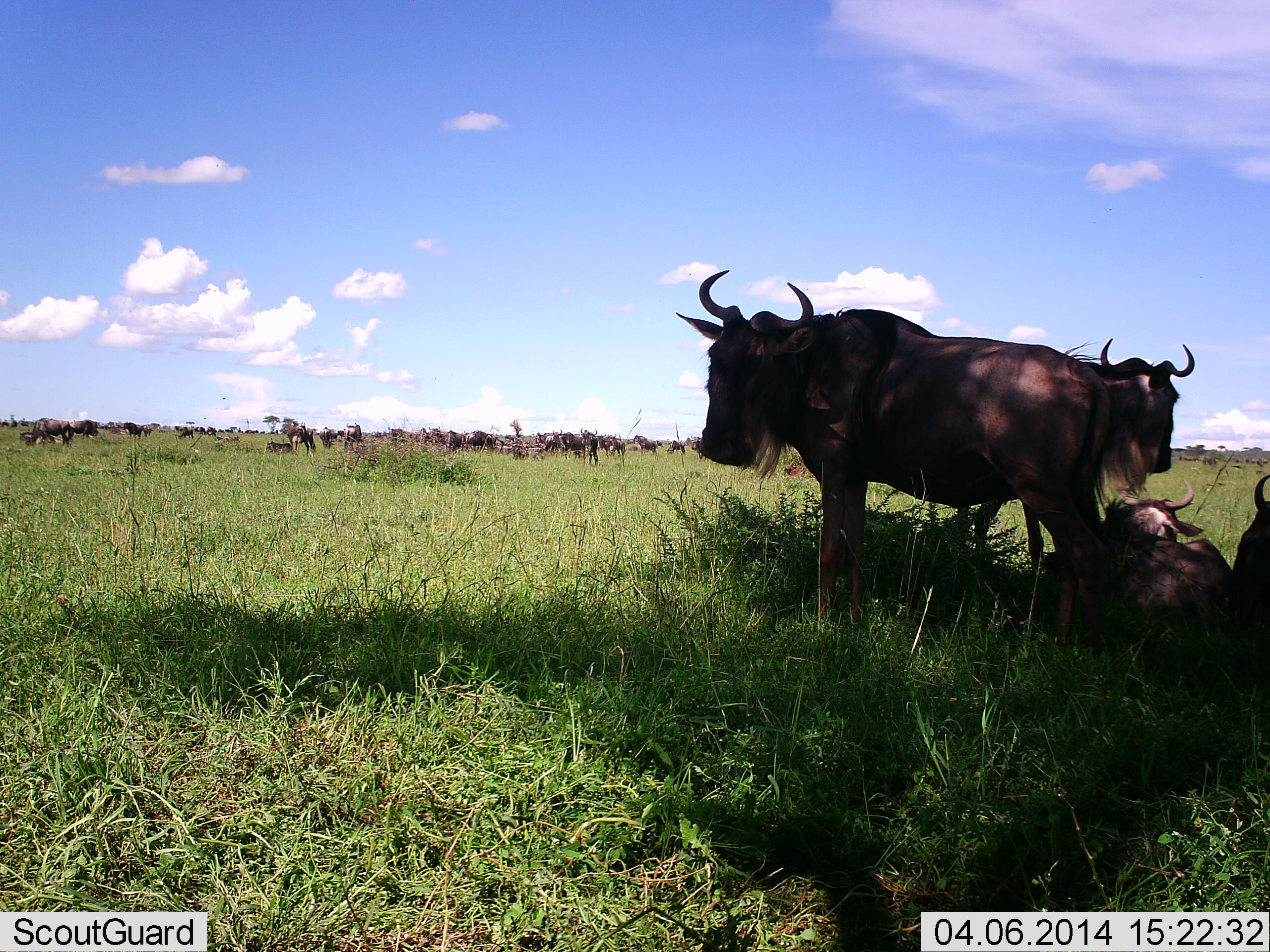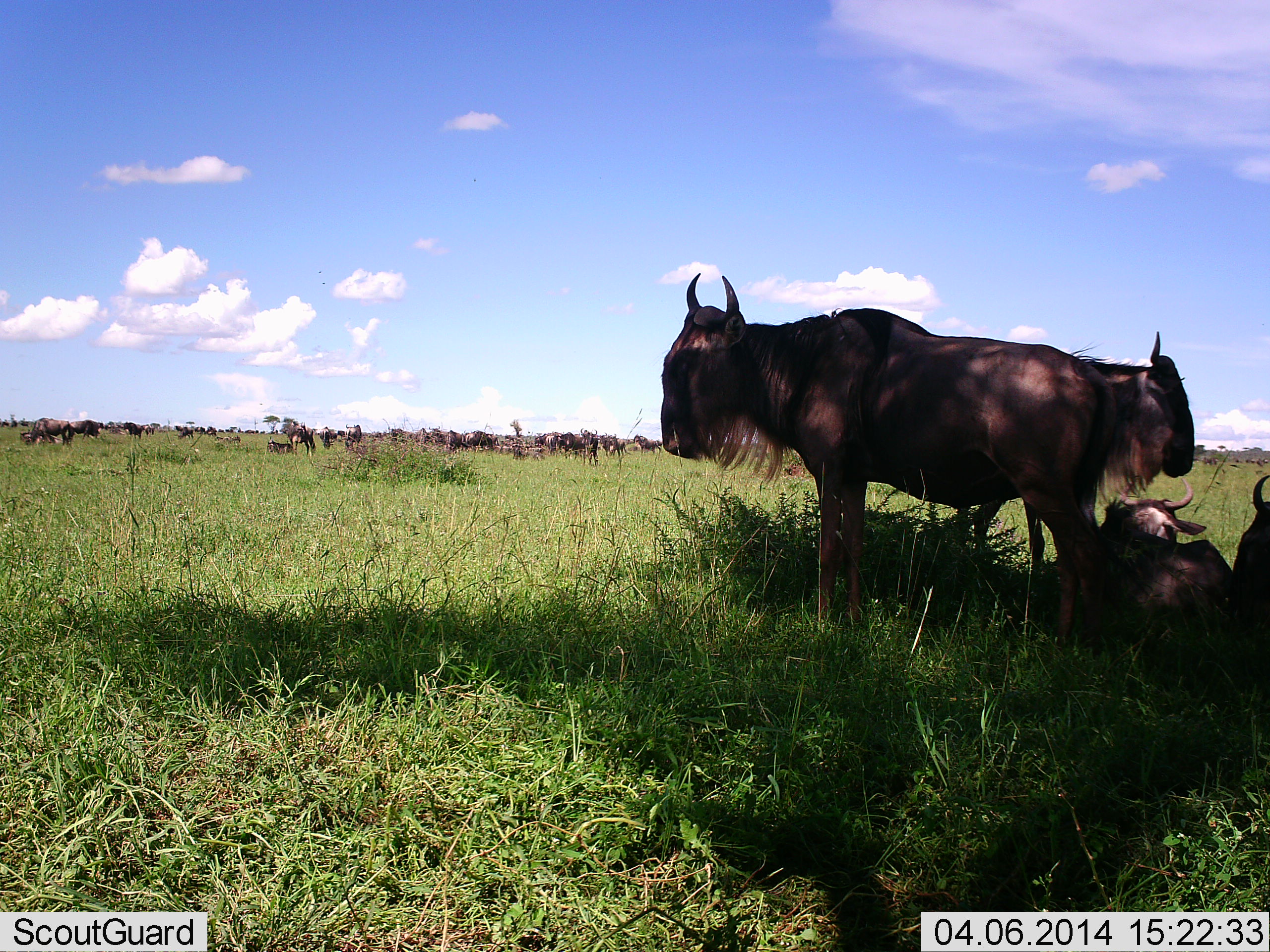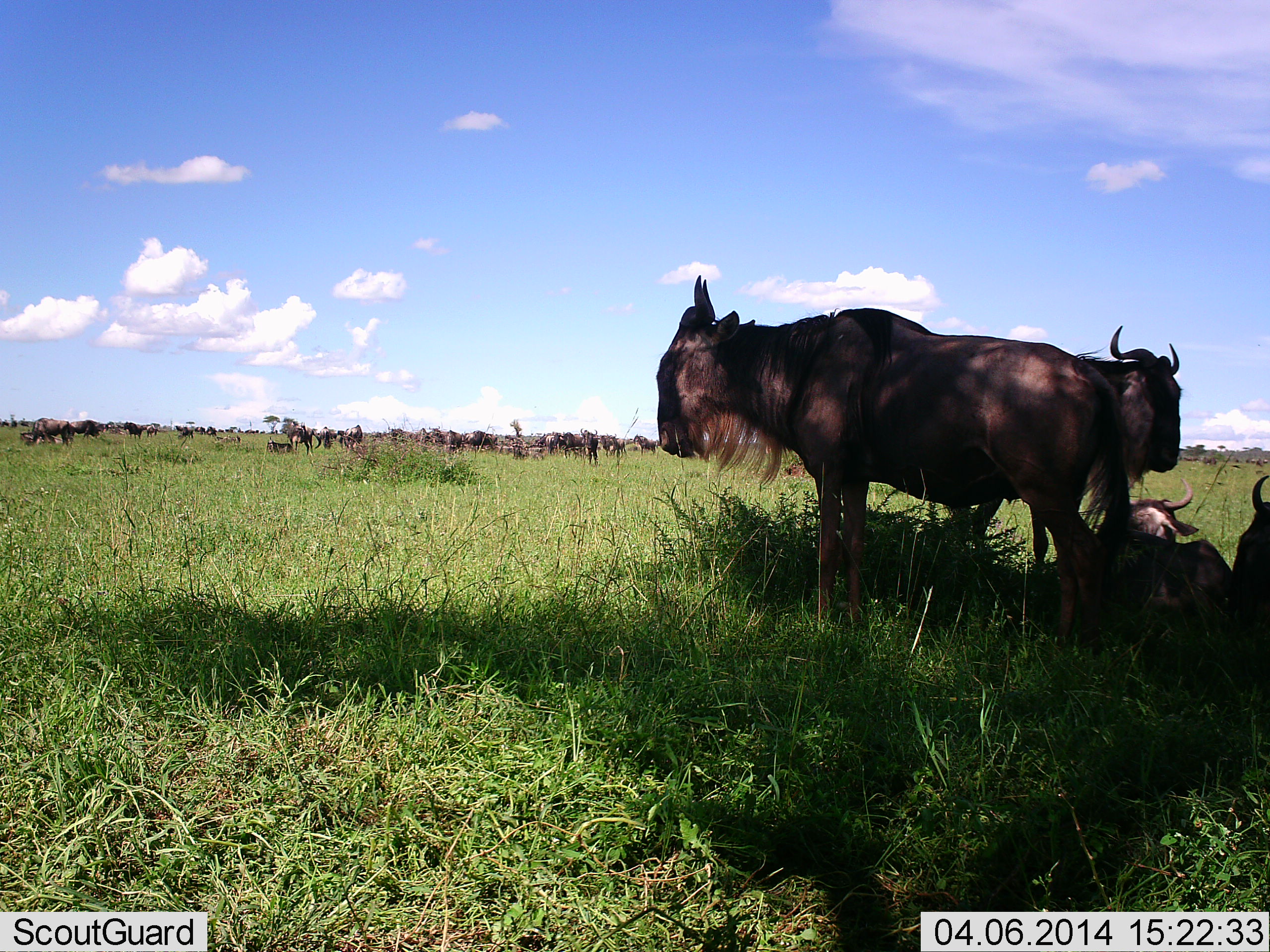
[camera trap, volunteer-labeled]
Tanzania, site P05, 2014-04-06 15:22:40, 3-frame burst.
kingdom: Animalia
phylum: Chordata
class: Mammalia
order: Artiodactyla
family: Bovidae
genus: Connochaetes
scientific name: Connochaetes taurinus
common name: blue wildebeest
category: wildebeest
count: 11-50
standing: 90%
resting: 100%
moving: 30%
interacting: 10%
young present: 10%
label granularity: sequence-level